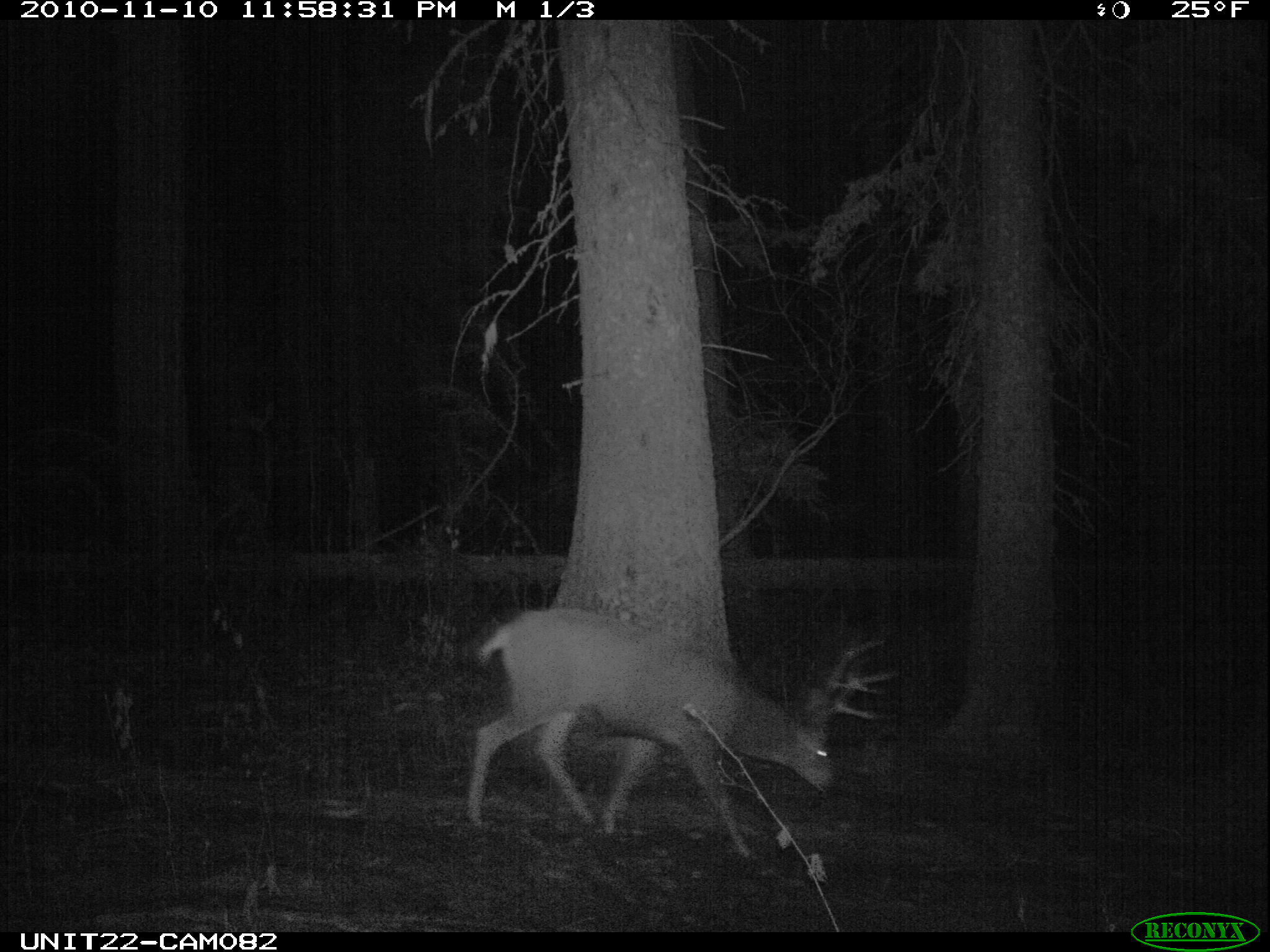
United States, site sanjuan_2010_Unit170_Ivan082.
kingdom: Animalia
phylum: Chordata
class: Mammalia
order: Artiodactyla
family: Cervidae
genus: Odocoileus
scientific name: Odocoileus hemionus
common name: mule deer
Odocoileus hemionus (mule deer).